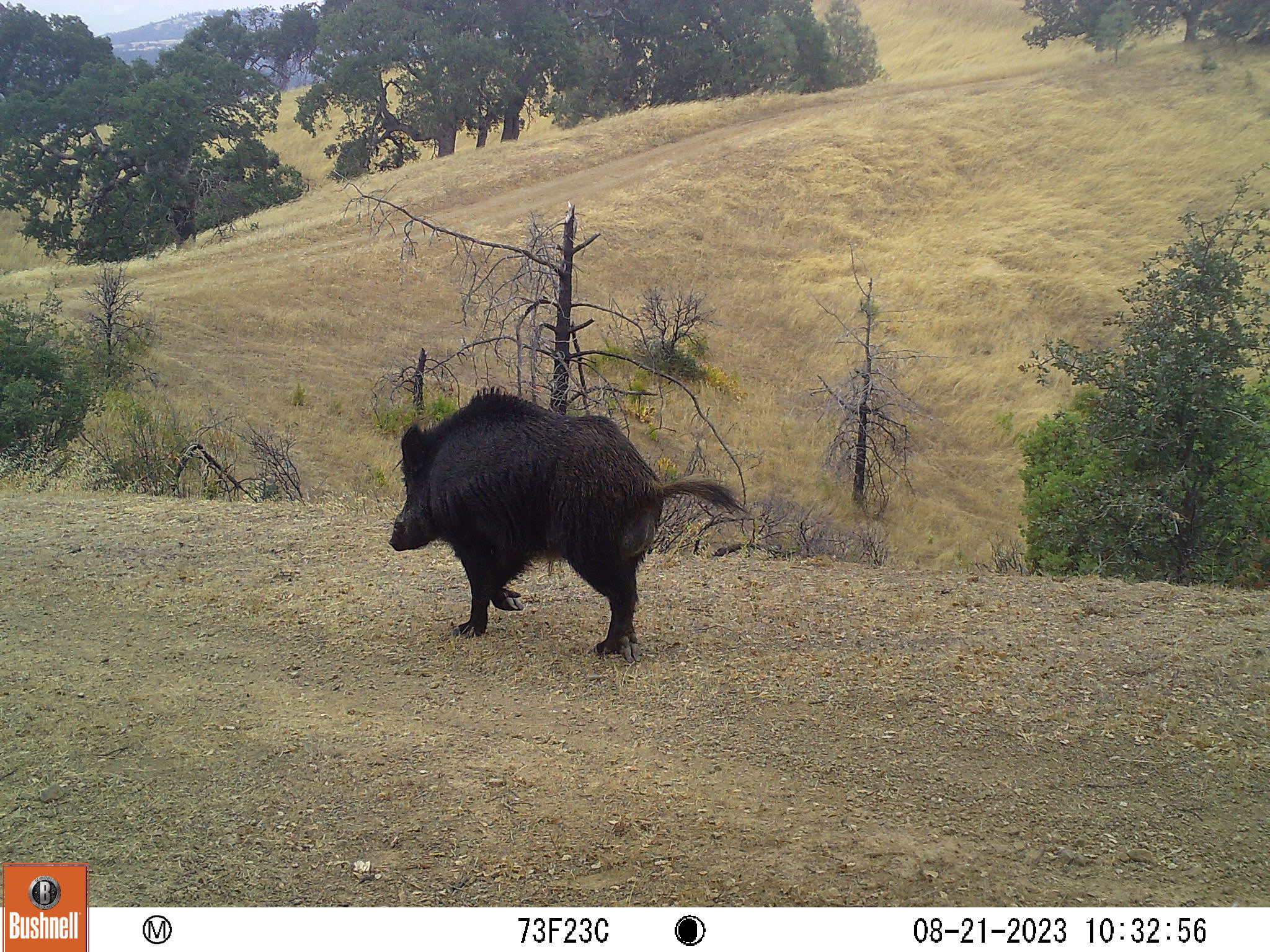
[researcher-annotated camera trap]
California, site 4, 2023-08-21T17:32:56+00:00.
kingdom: Animalia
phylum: Chordata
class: Mammalia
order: Artiodactyla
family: Suidae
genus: Sus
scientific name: Sus scrofa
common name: wild boar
Wild boar (Sus scrofa).